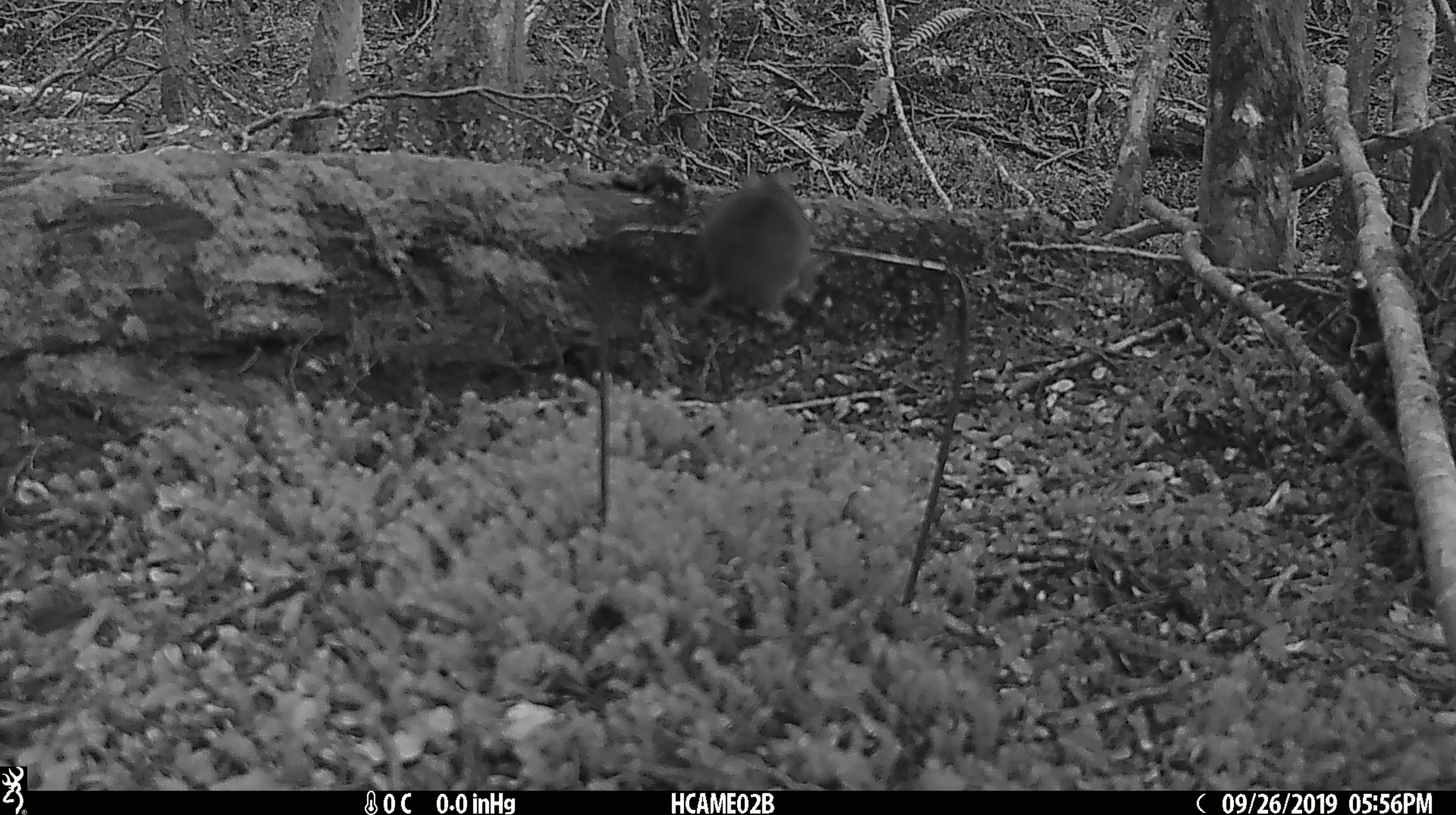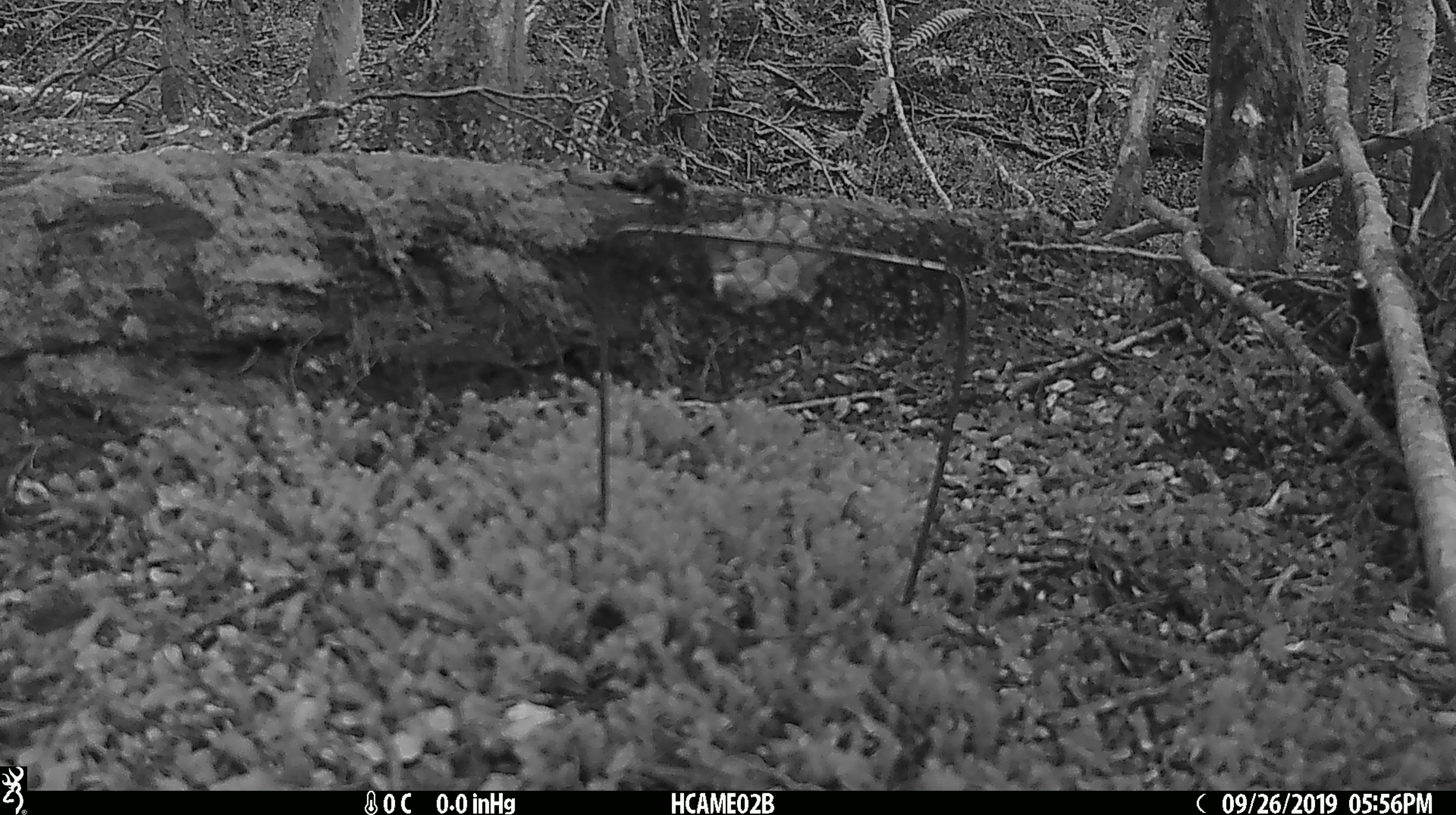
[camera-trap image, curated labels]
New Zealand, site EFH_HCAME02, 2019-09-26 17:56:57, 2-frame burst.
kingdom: Animalia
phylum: Chordata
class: Mammalia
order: Rodentia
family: Muridae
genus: Mus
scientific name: Mus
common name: mouse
Mouse (Mus).